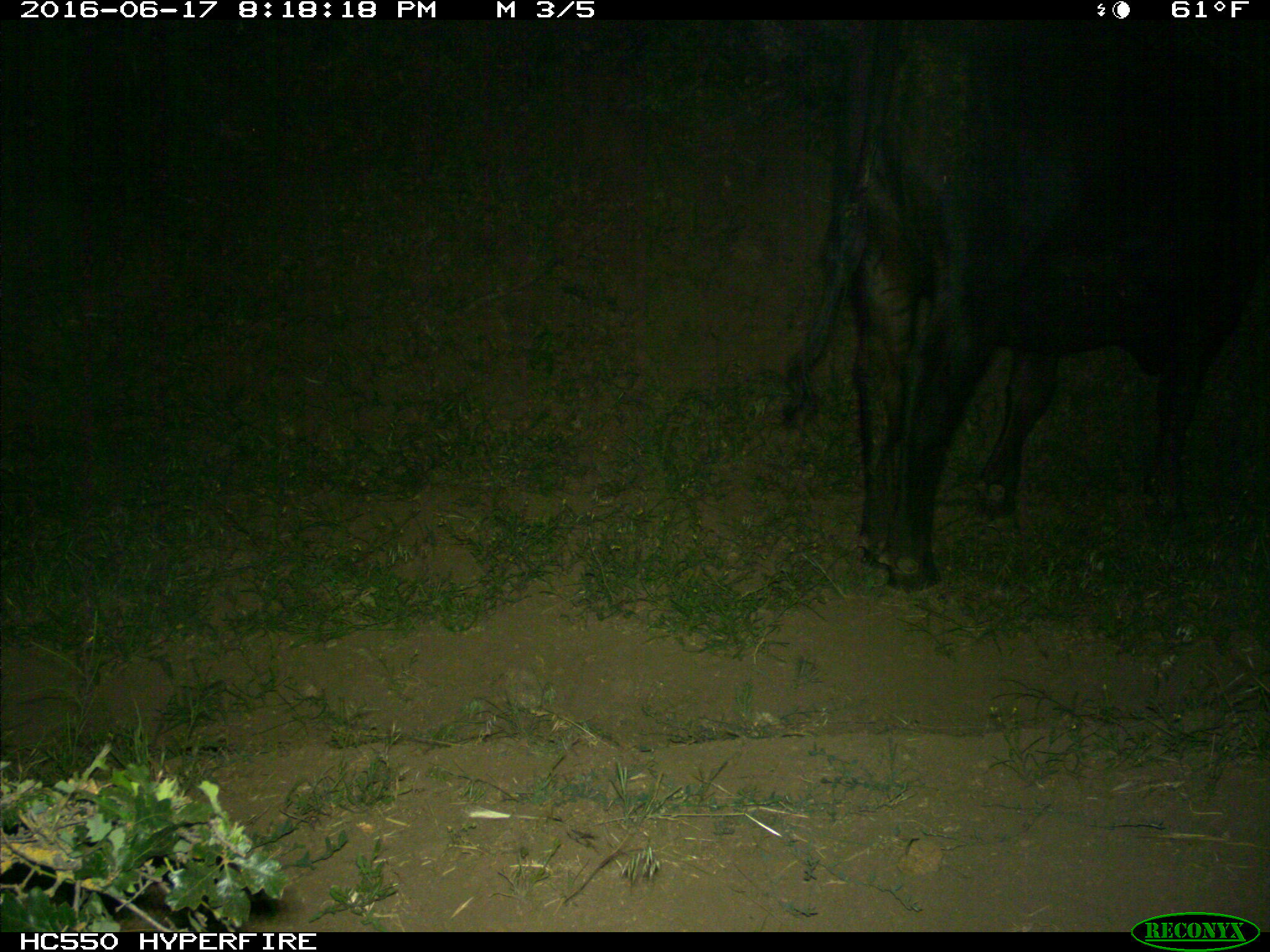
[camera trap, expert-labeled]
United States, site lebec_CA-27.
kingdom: Animalia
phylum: Chordata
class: Mammalia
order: Artiodactyla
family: Bovidae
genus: Bos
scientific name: Bos taurus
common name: domestic cow